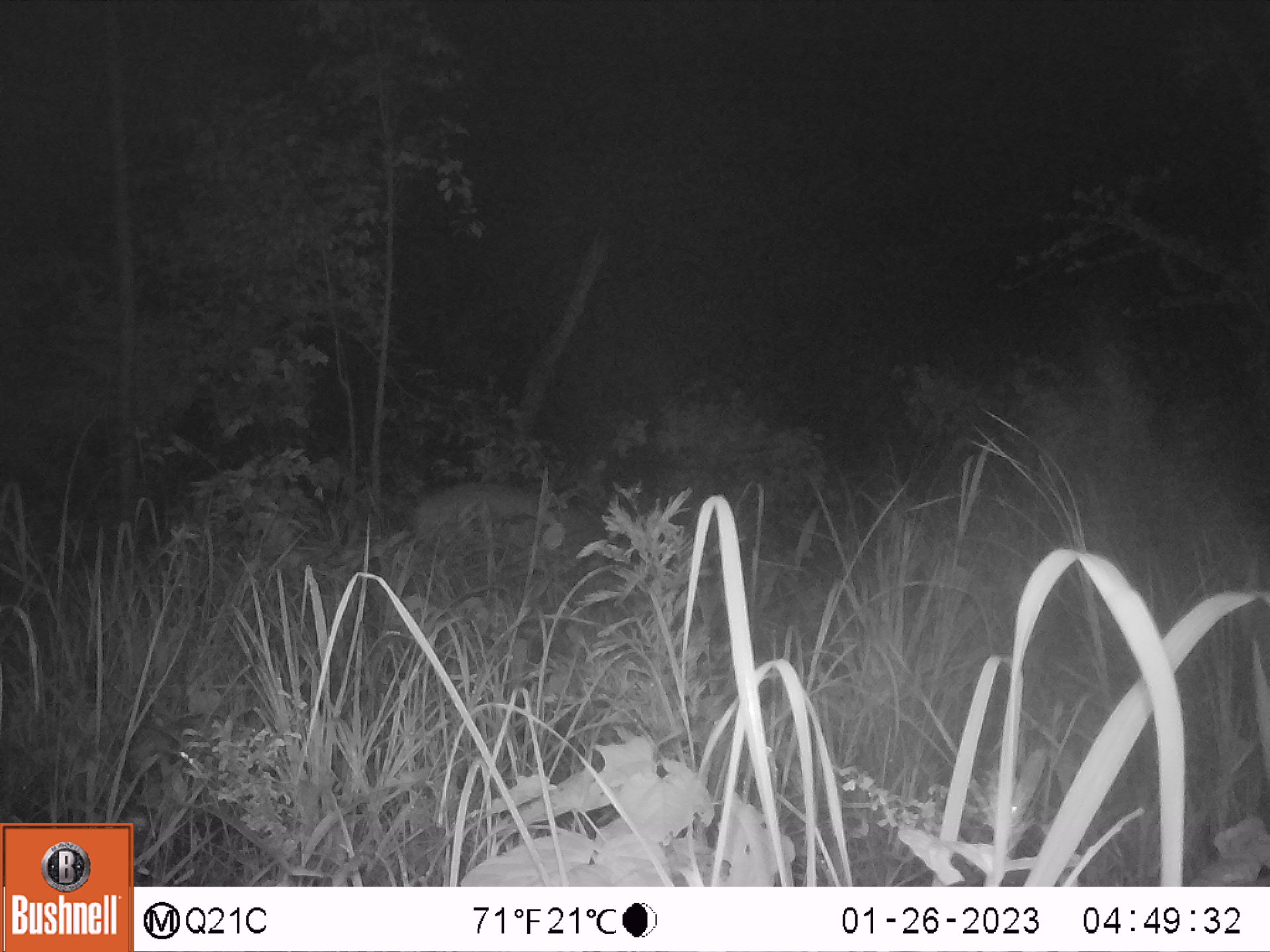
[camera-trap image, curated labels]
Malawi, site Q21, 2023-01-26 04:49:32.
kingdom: Animalia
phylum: Chordata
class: Mammalia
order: Artiodactyla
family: Bovidae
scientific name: Antilopinae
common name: small antelope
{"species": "small antelope (Antilopinae)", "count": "1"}